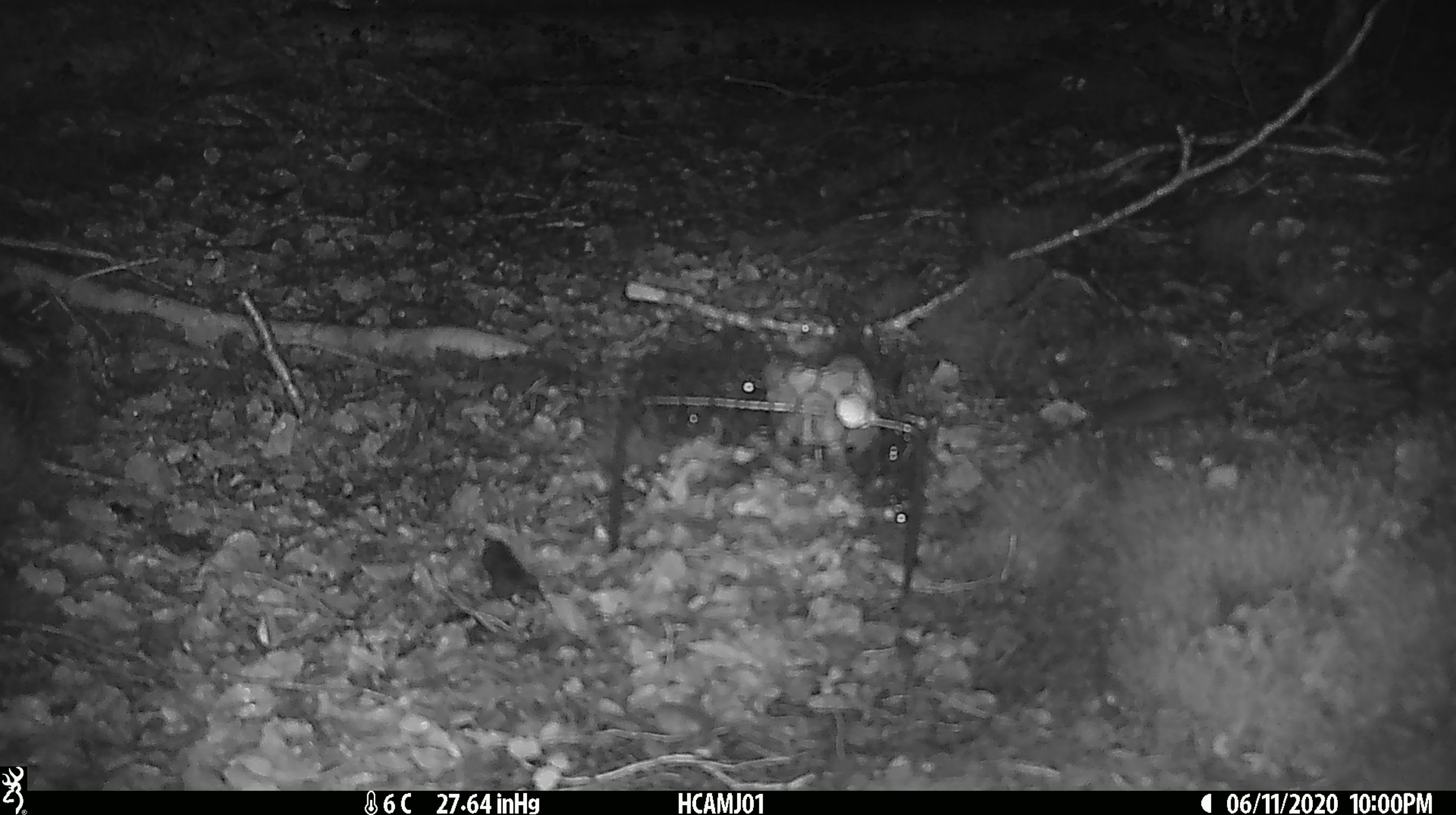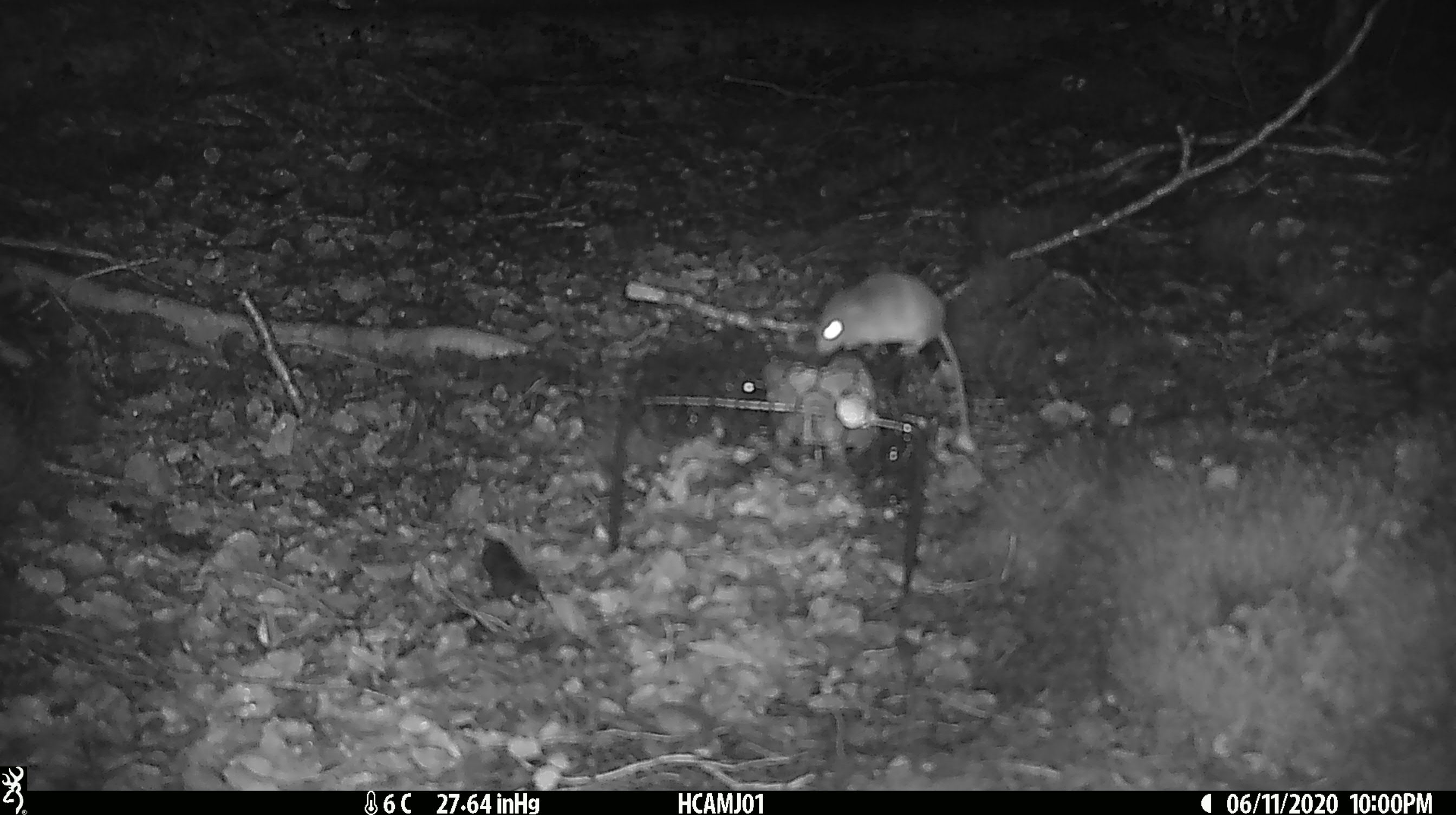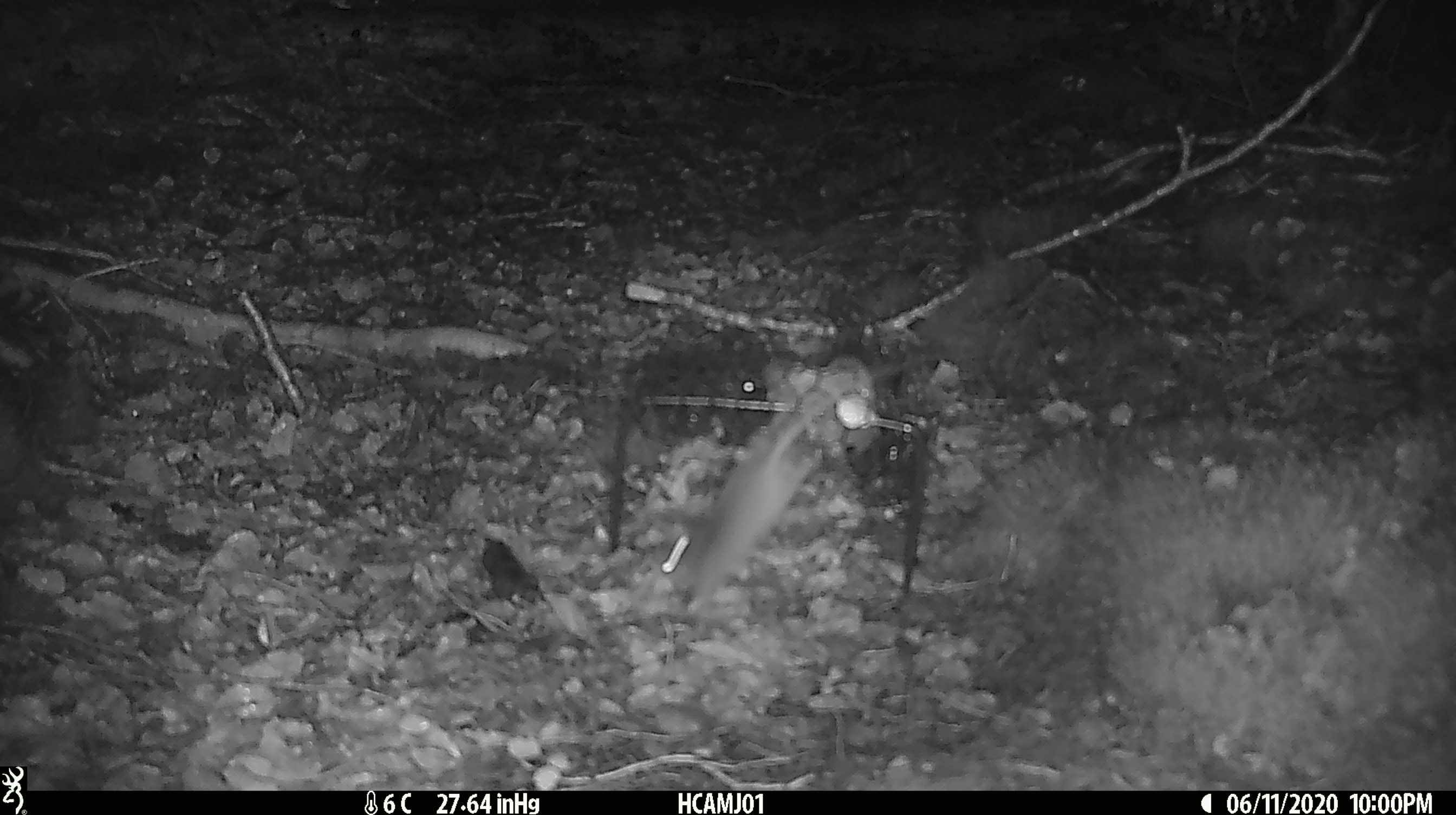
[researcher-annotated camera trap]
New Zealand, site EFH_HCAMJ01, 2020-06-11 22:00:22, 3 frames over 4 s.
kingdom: Animalia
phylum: Chordata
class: Mammalia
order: Rodentia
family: Muridae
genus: Mus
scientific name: Mus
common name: mouse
Mouse (Mus).